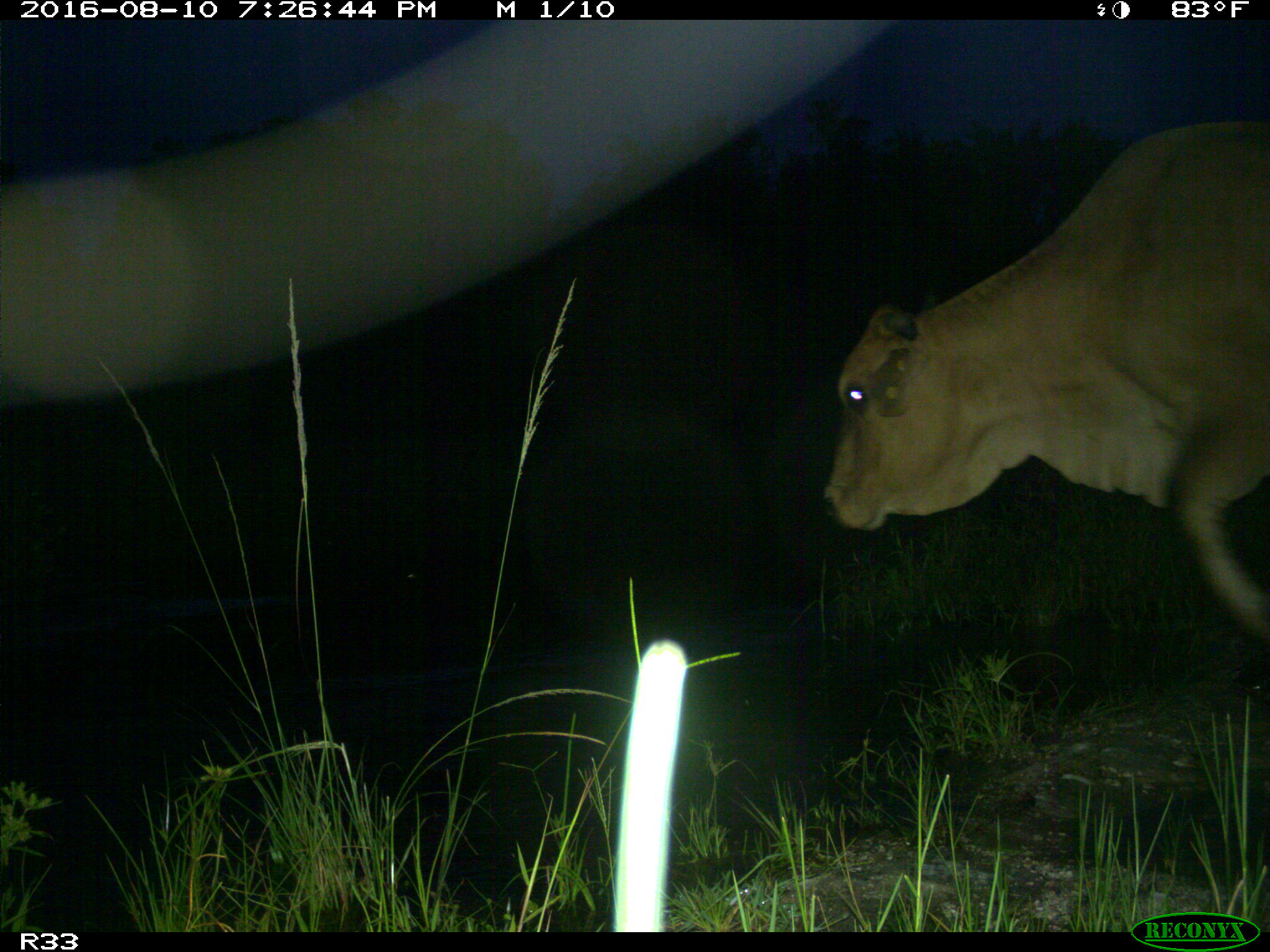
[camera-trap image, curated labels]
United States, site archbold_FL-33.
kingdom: Animalia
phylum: Chordata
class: Mammalia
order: Artiodactyla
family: Bovidae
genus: Bos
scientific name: Bos taurus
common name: domestic cow